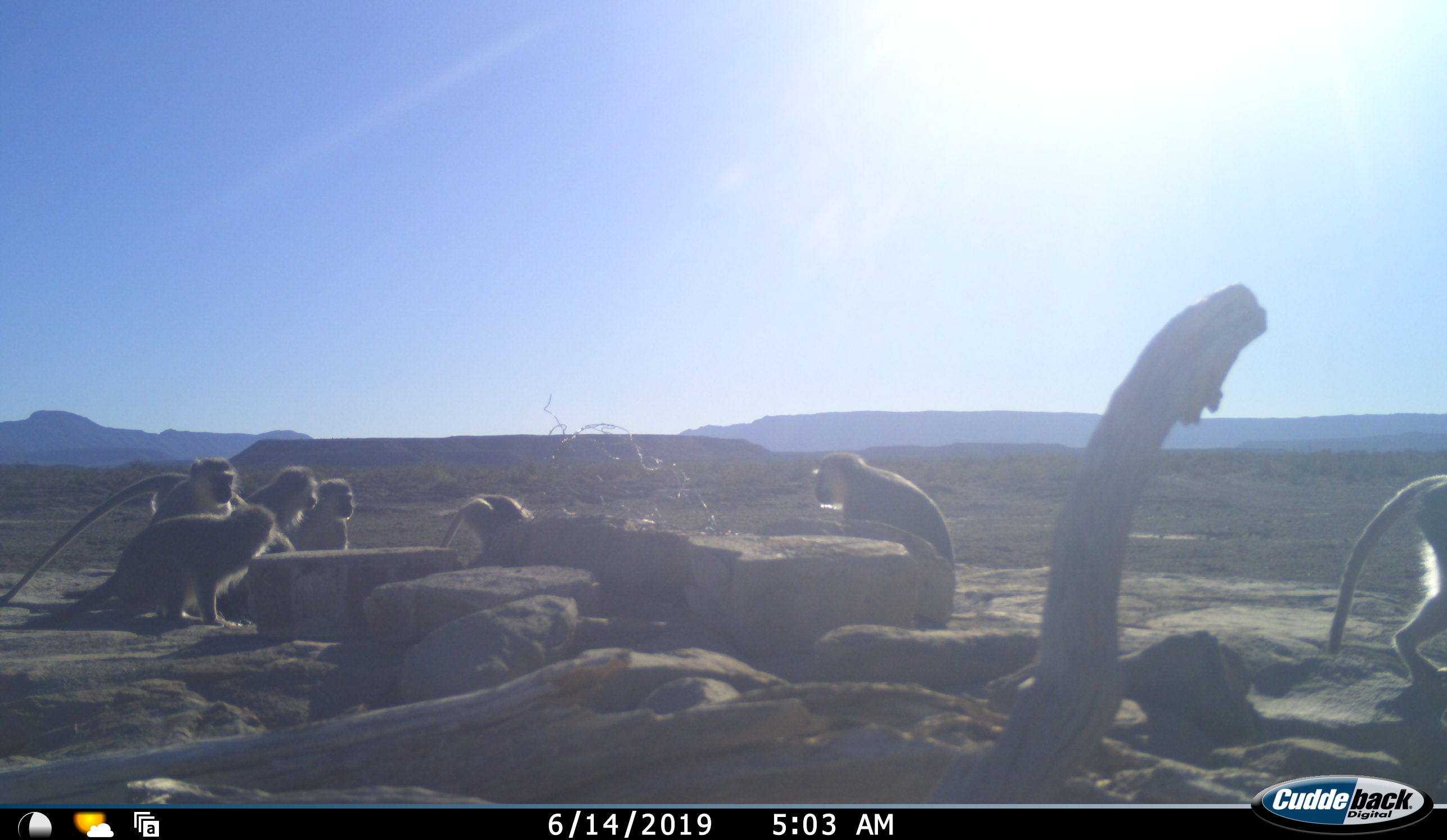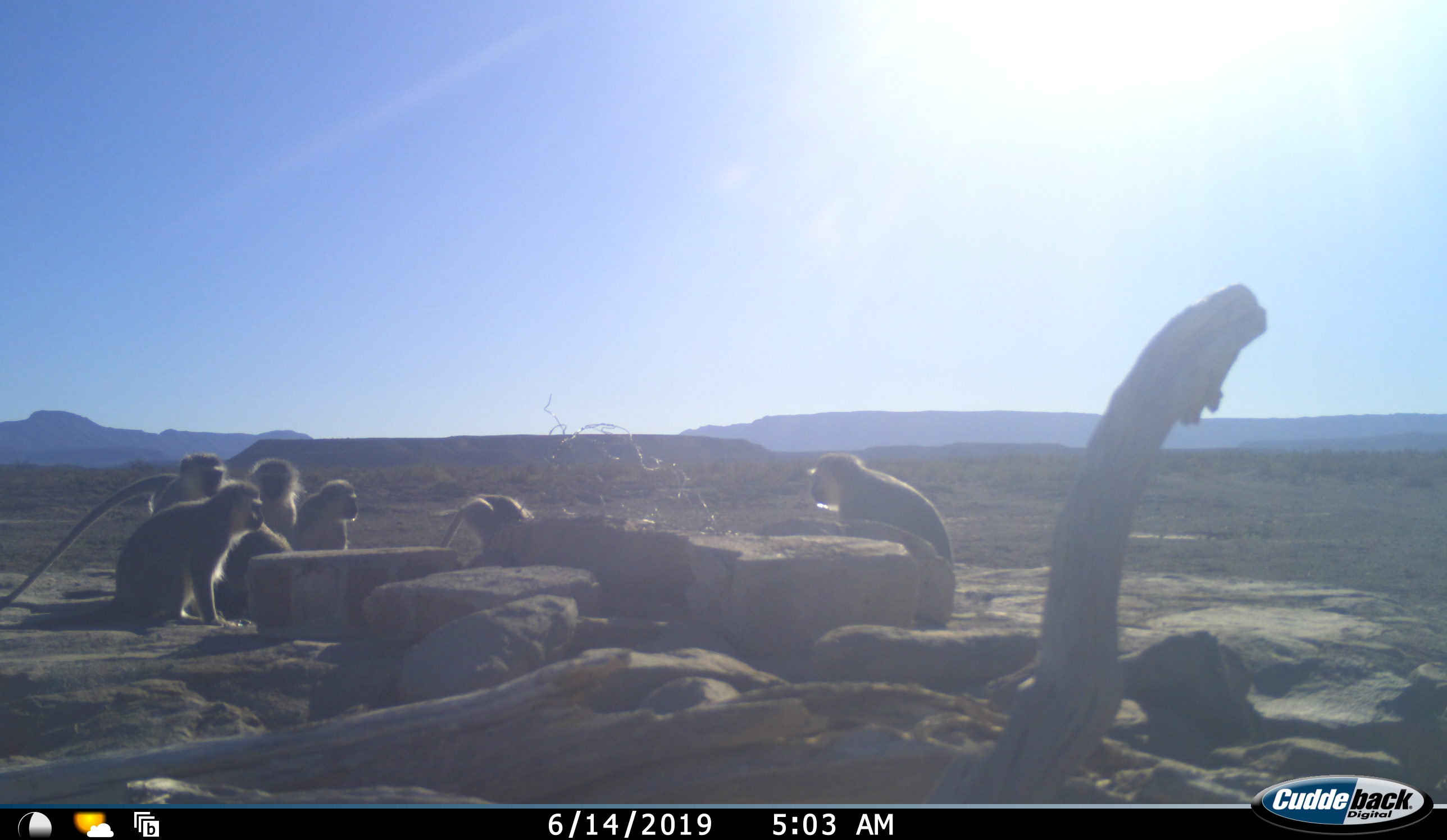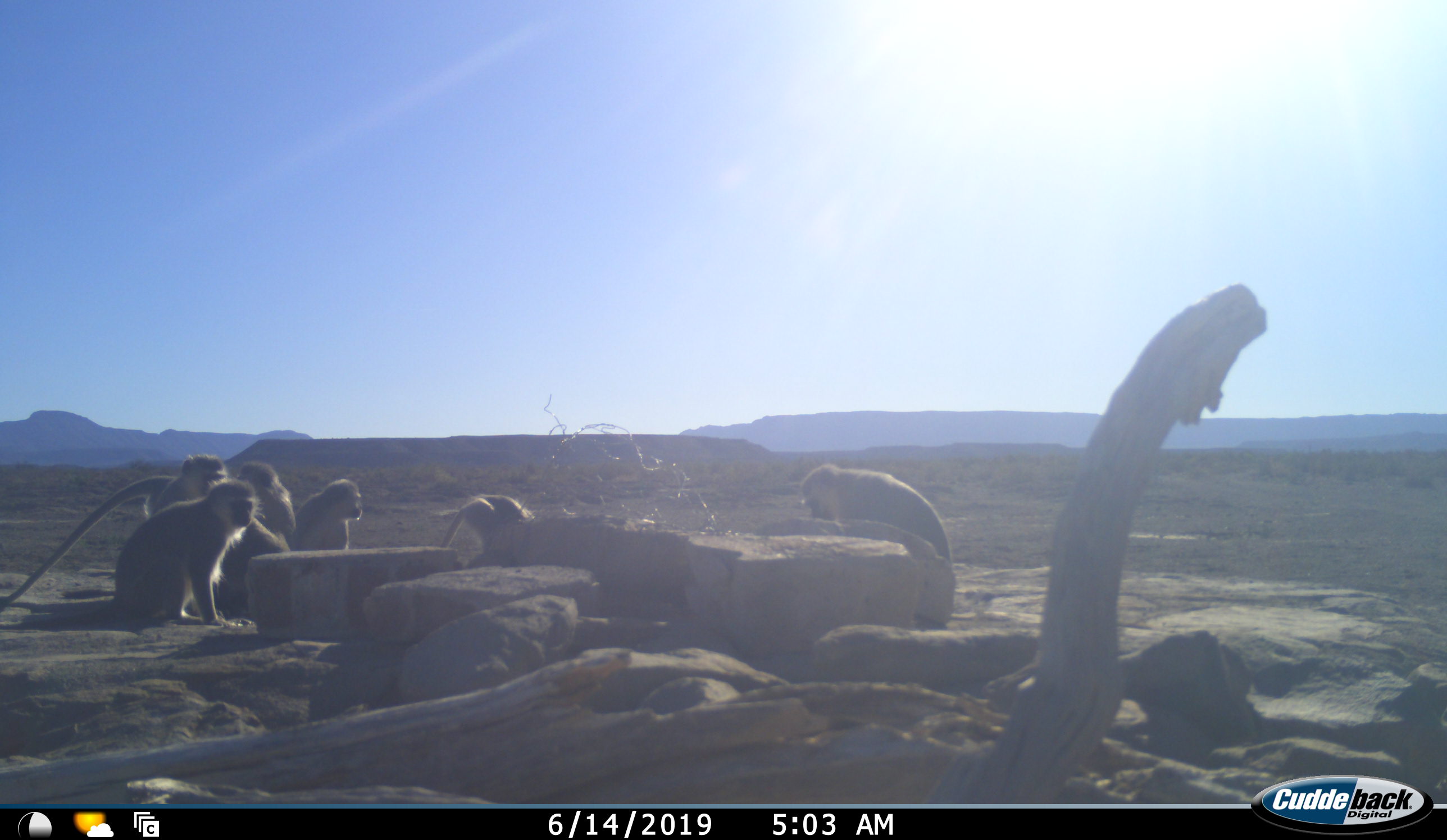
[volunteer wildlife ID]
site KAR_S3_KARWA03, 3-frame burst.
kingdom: Animalia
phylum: Chordata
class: Mammalia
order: Primates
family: Cercopithecidae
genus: Chlorocebus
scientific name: Chlorocebus pygerythrus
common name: vervet monkey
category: monkeyvervet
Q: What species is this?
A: Monkeyvervet (vervet monkey) (Chlorocebus pygerythrus).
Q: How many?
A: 7.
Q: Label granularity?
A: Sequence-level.